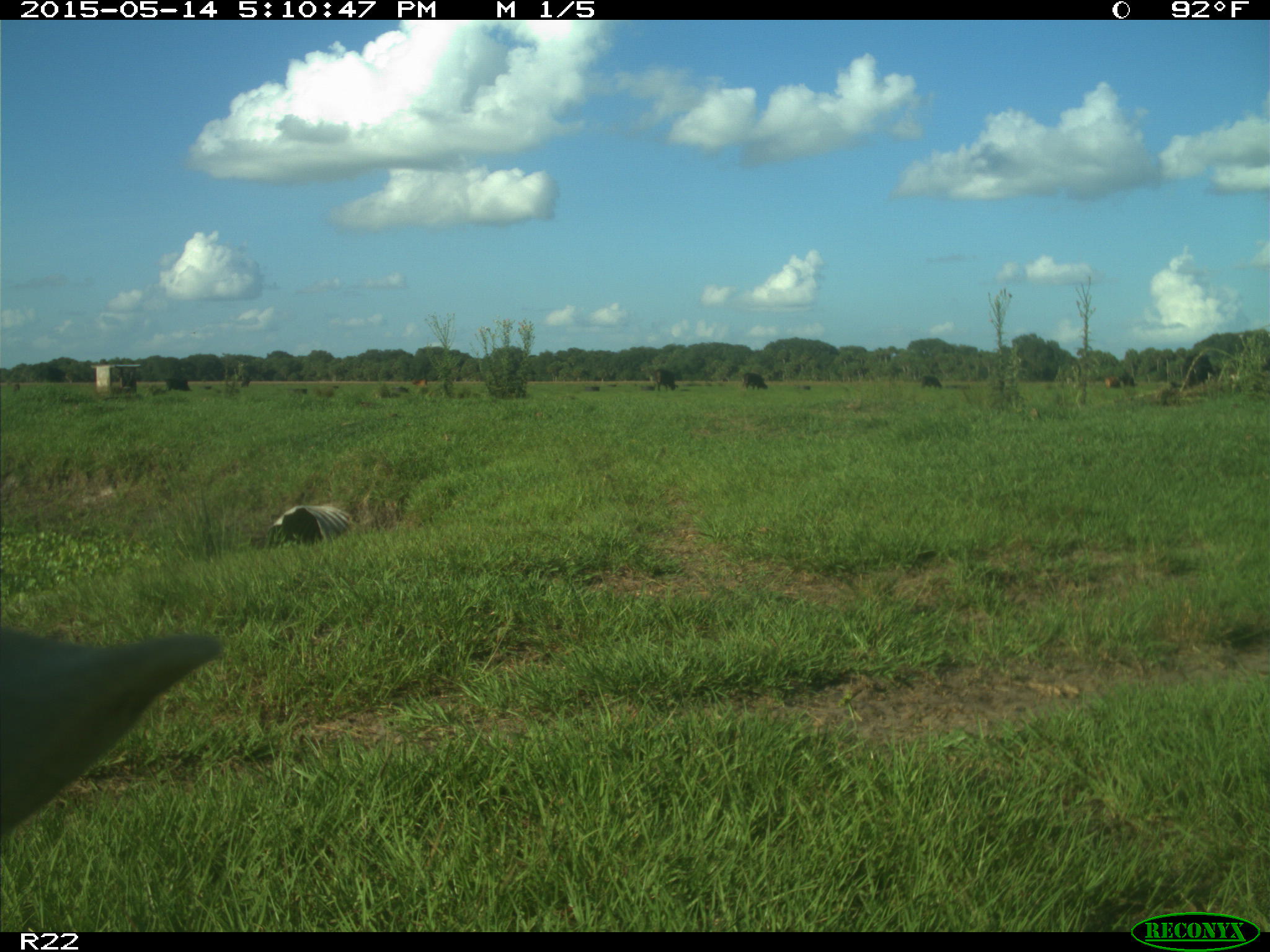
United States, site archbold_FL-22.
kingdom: Animalia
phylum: Chordata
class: Mammalia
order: Artiodactyla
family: Bovidae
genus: Bos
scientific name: Bos taurus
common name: domestic cow